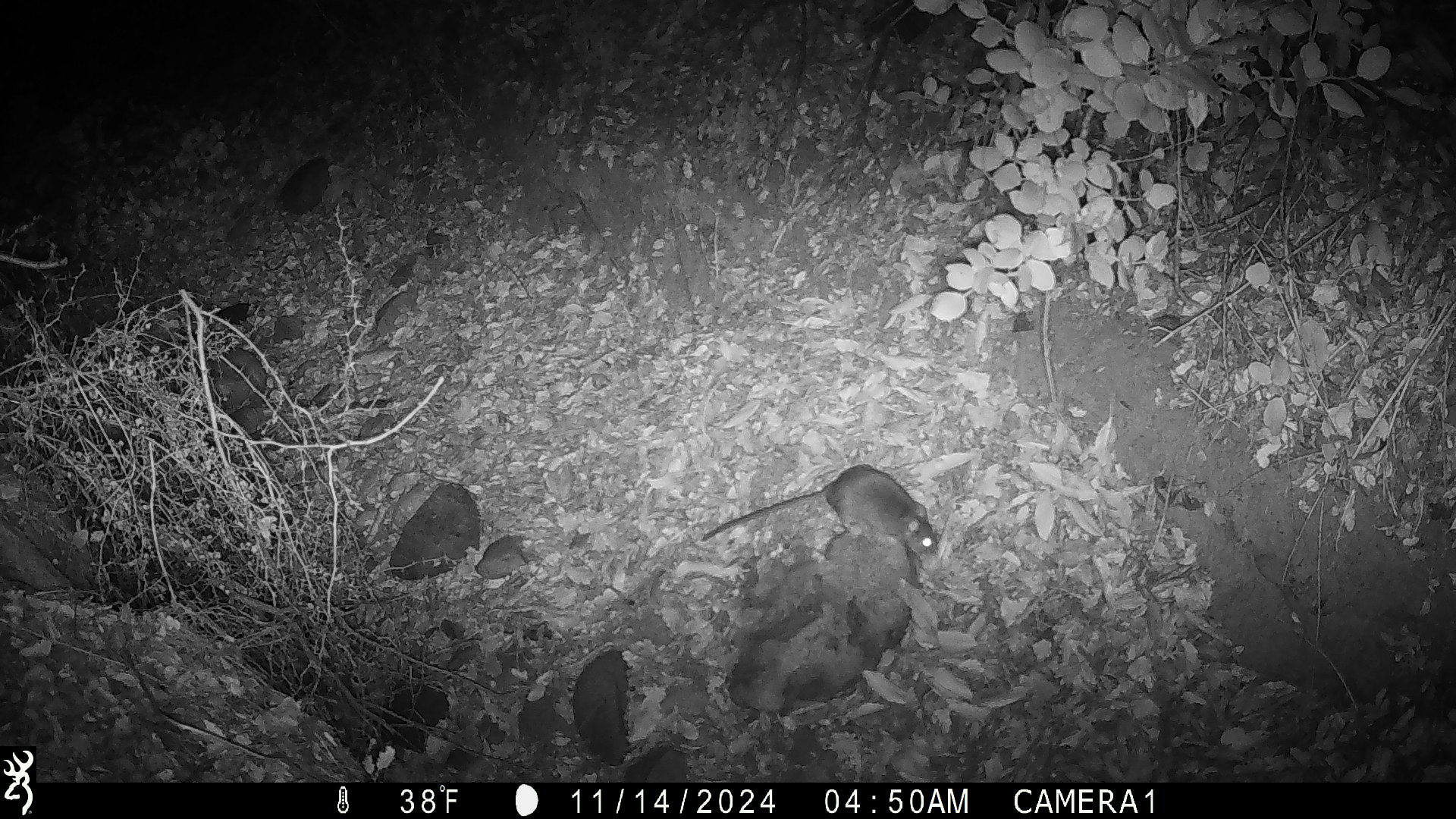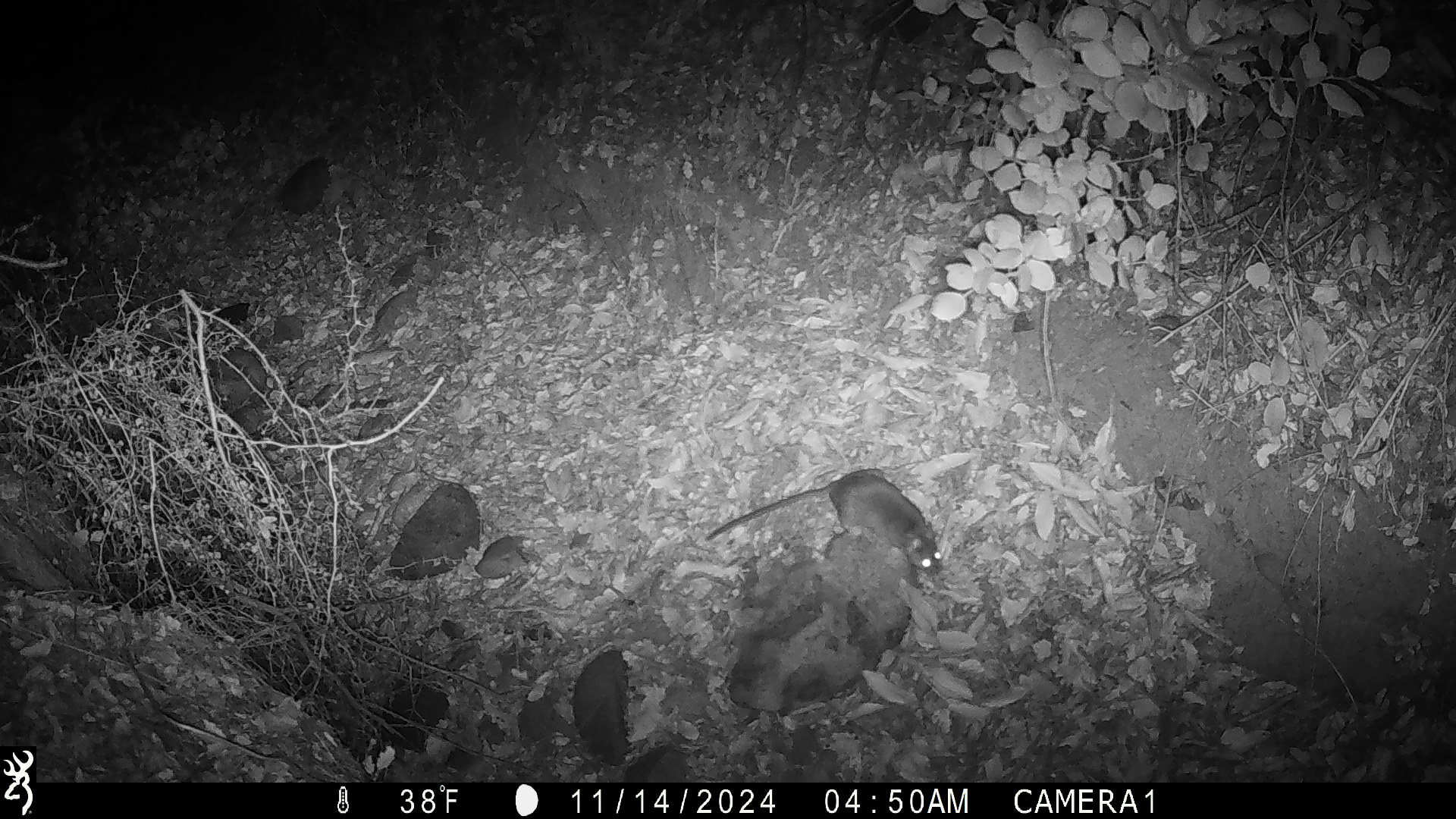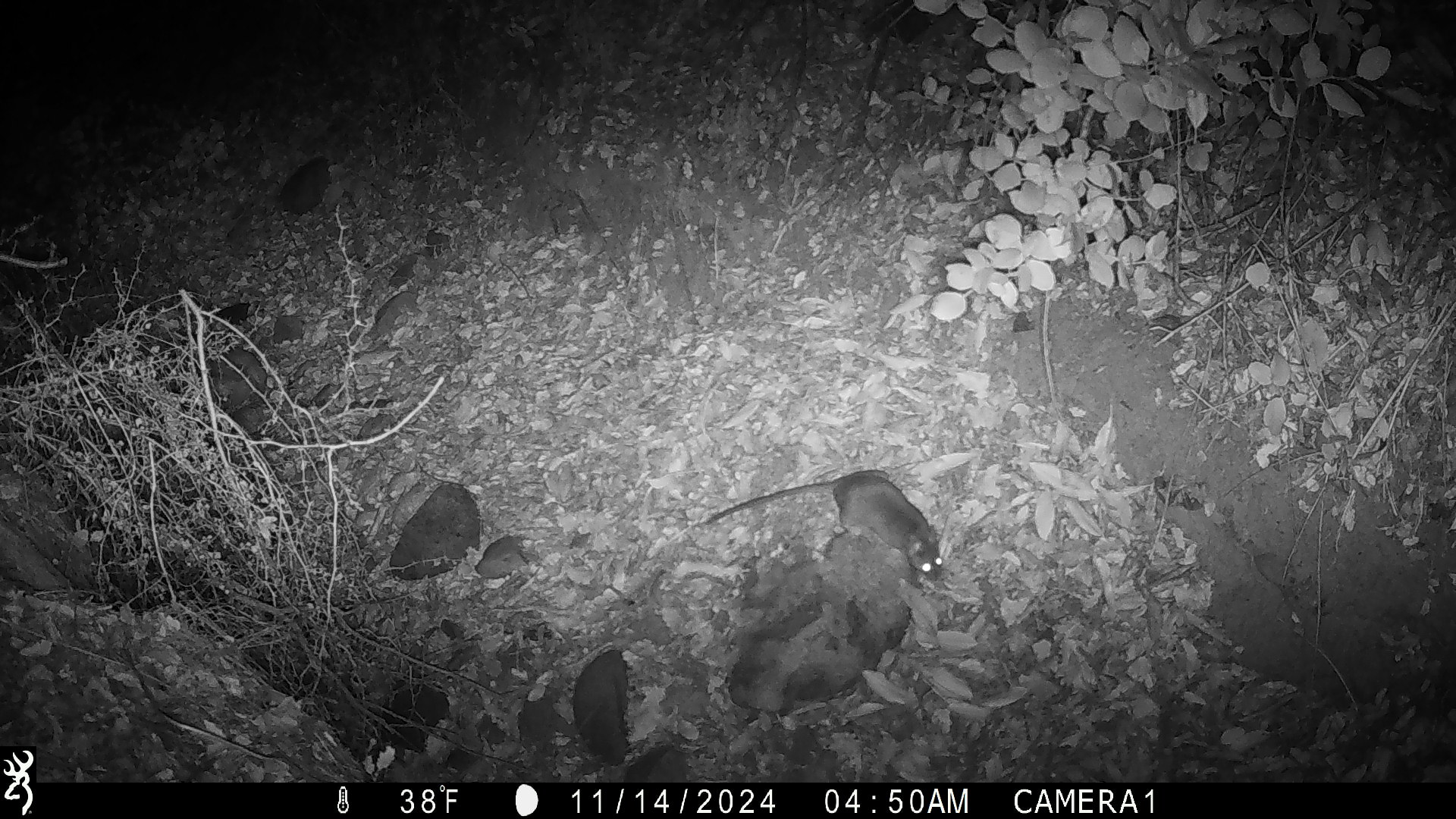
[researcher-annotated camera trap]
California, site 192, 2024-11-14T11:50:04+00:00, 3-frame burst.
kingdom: Animalia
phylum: Chordata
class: Mammalia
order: Rodentia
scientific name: Rodentia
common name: mouse or rat